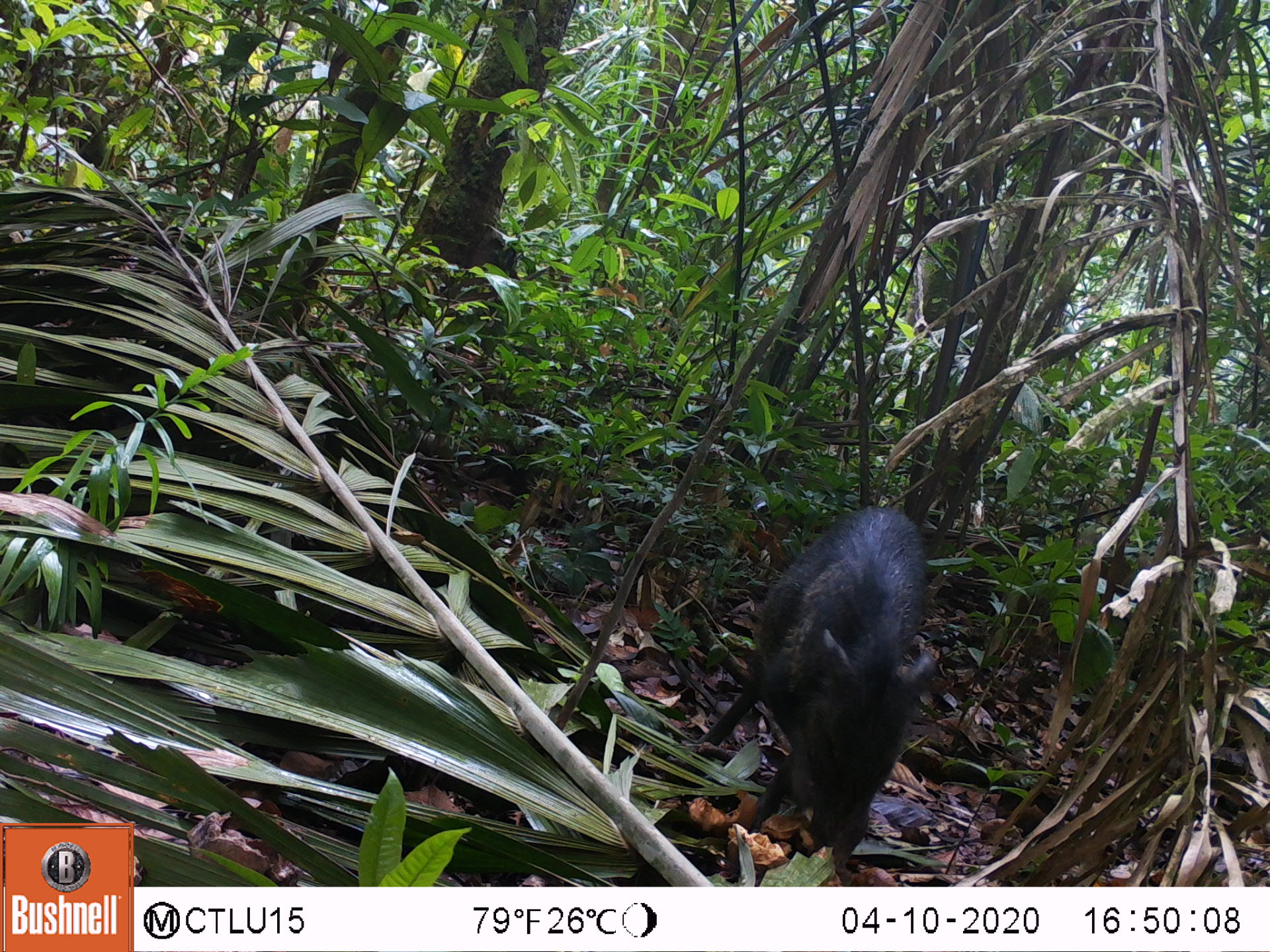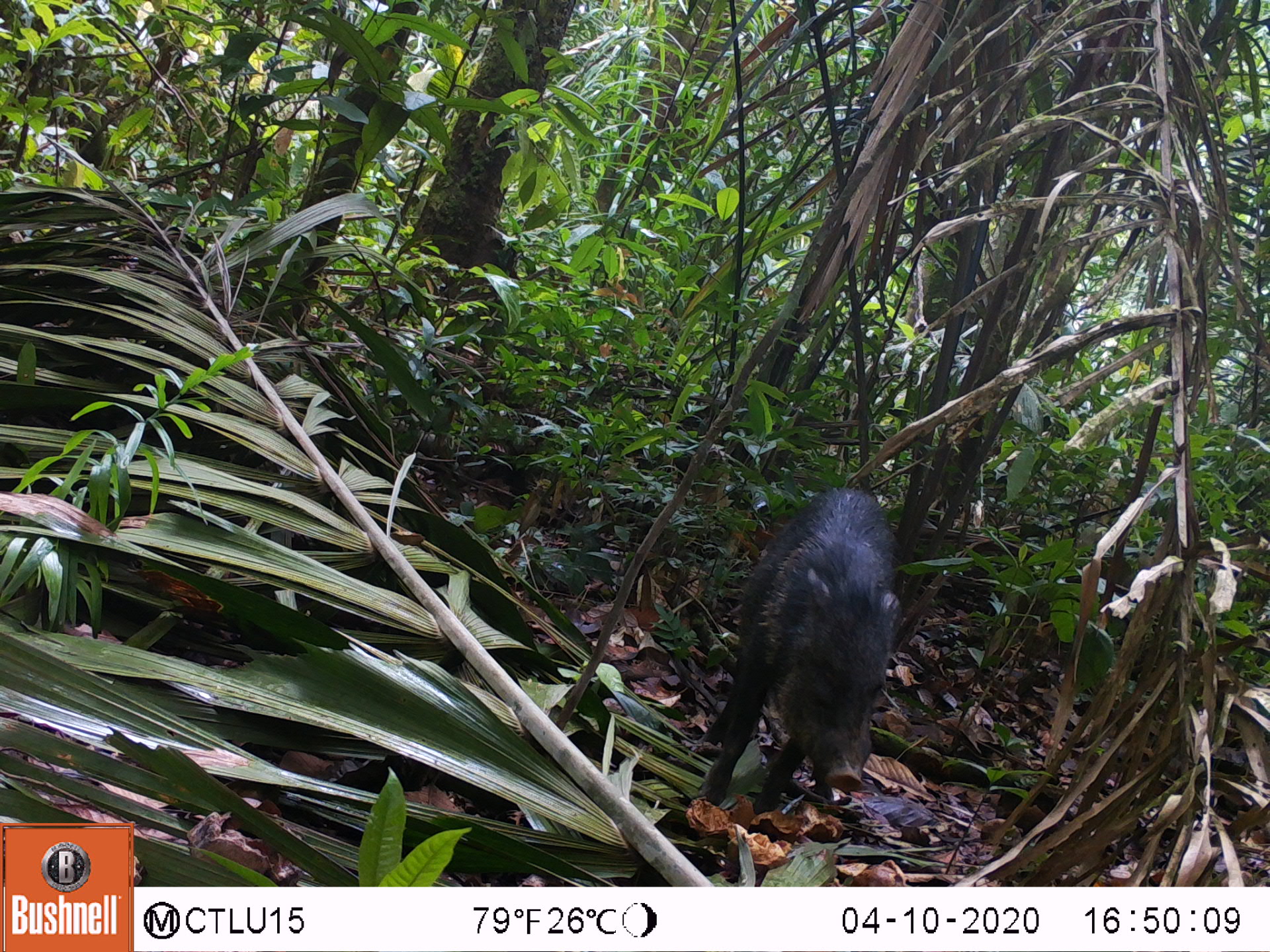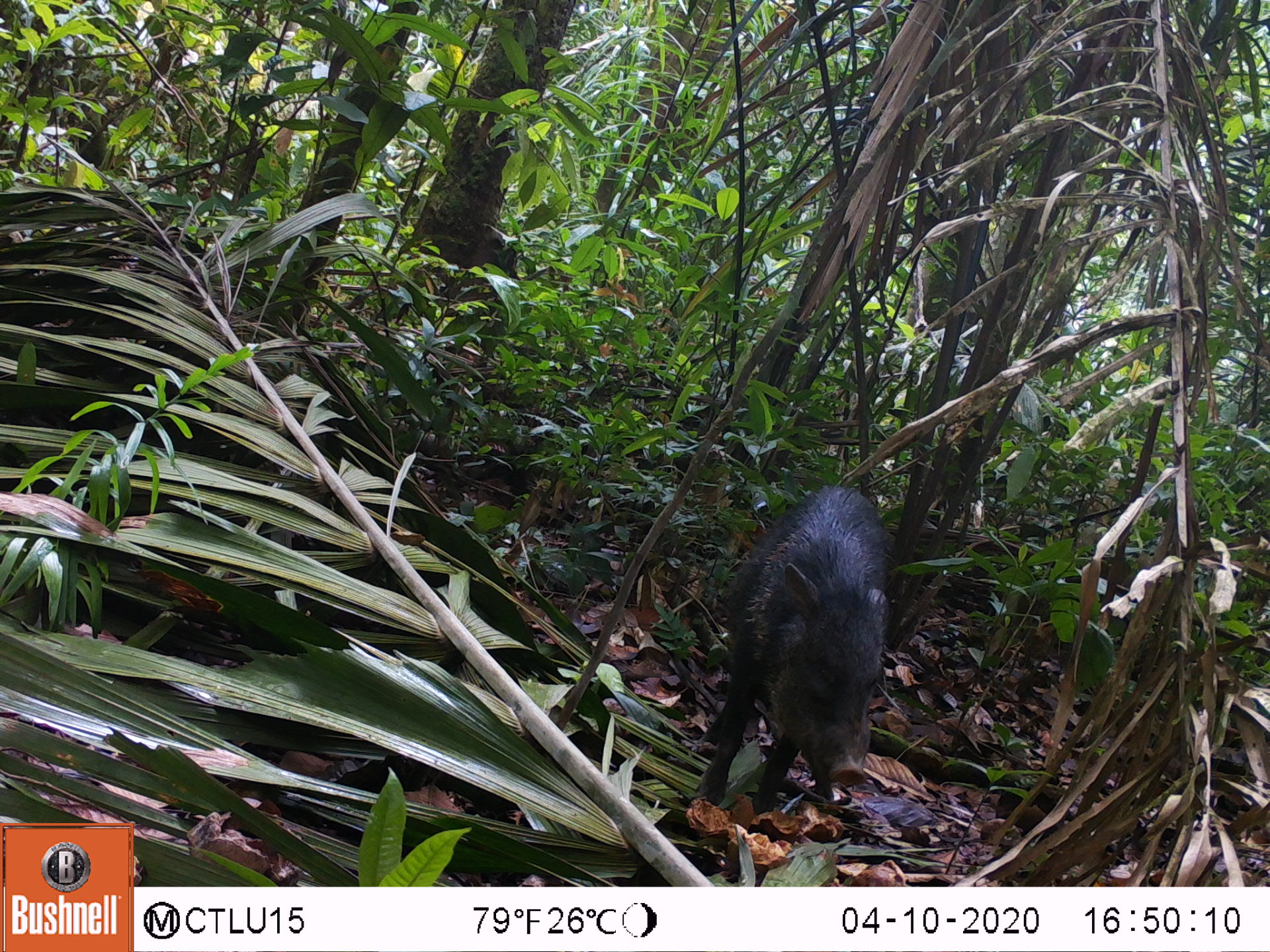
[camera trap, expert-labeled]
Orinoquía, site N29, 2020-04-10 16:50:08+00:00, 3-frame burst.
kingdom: Animalia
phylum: Chordata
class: Mammalia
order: Artiodactyla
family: Tayassuidae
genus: Pecari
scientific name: Pecari tajacu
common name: collared peccary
Collared peccary (Pecari tajacu).